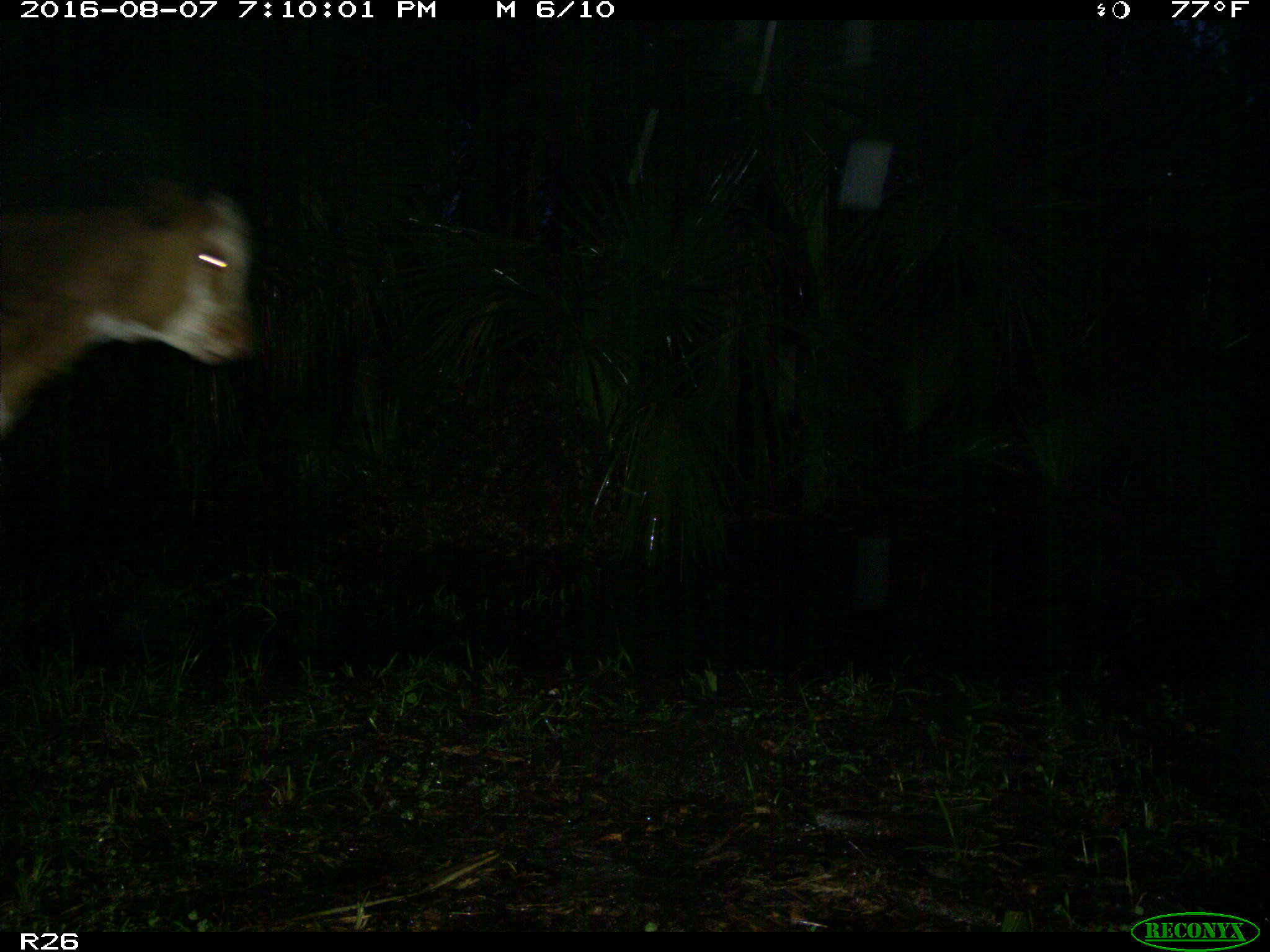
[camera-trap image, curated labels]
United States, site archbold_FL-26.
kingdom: Animalia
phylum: Chordata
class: Mammalia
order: Artiodactyla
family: Bovidae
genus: Bos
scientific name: Bos taurus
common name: domestic cow